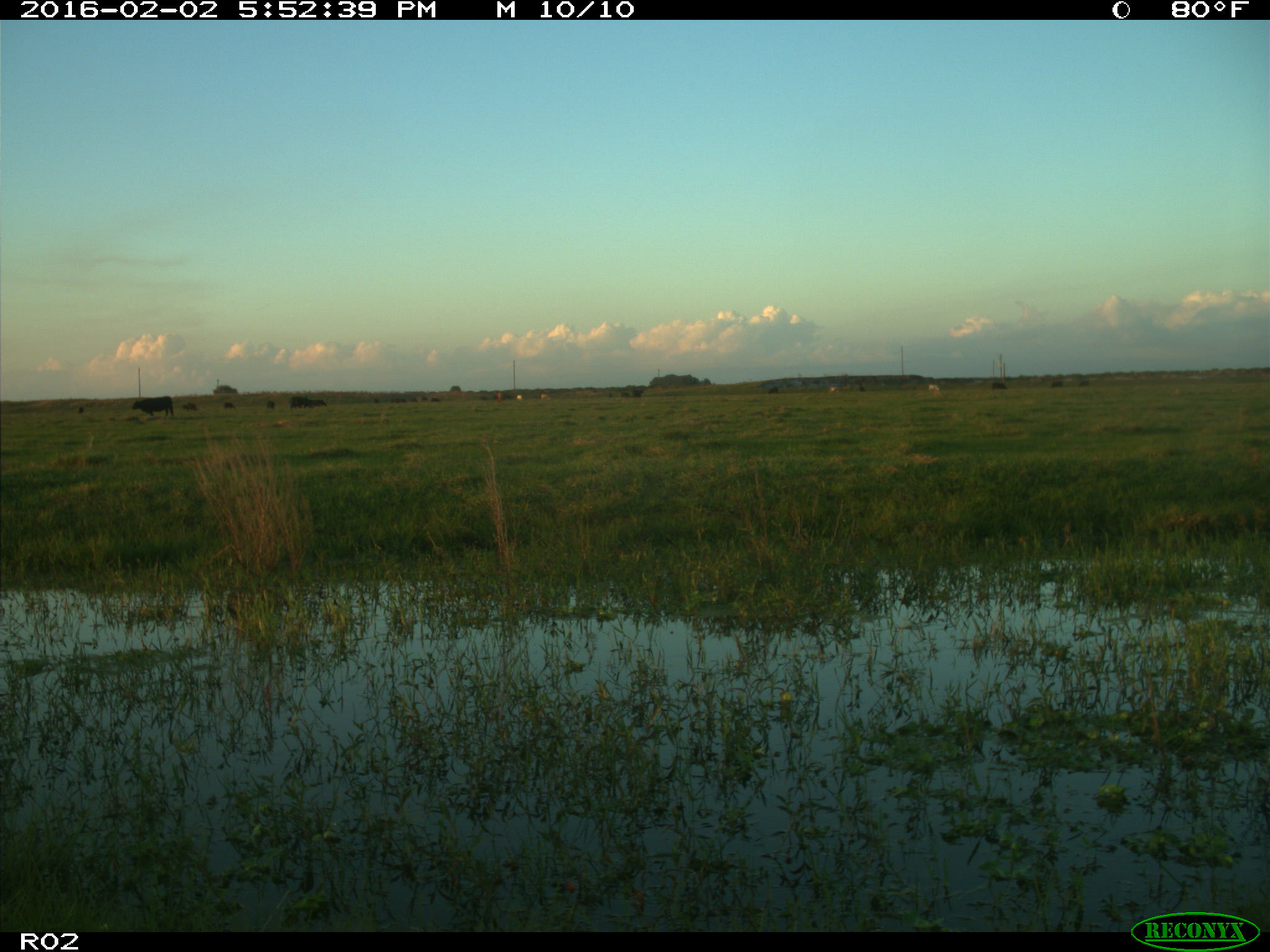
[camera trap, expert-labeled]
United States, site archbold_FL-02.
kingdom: Animalia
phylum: Chordata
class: Mammalia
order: Artiodactyla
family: Bovidae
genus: Bos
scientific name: Bos taurus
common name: domestic cow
Bos taurus (domestic cow).